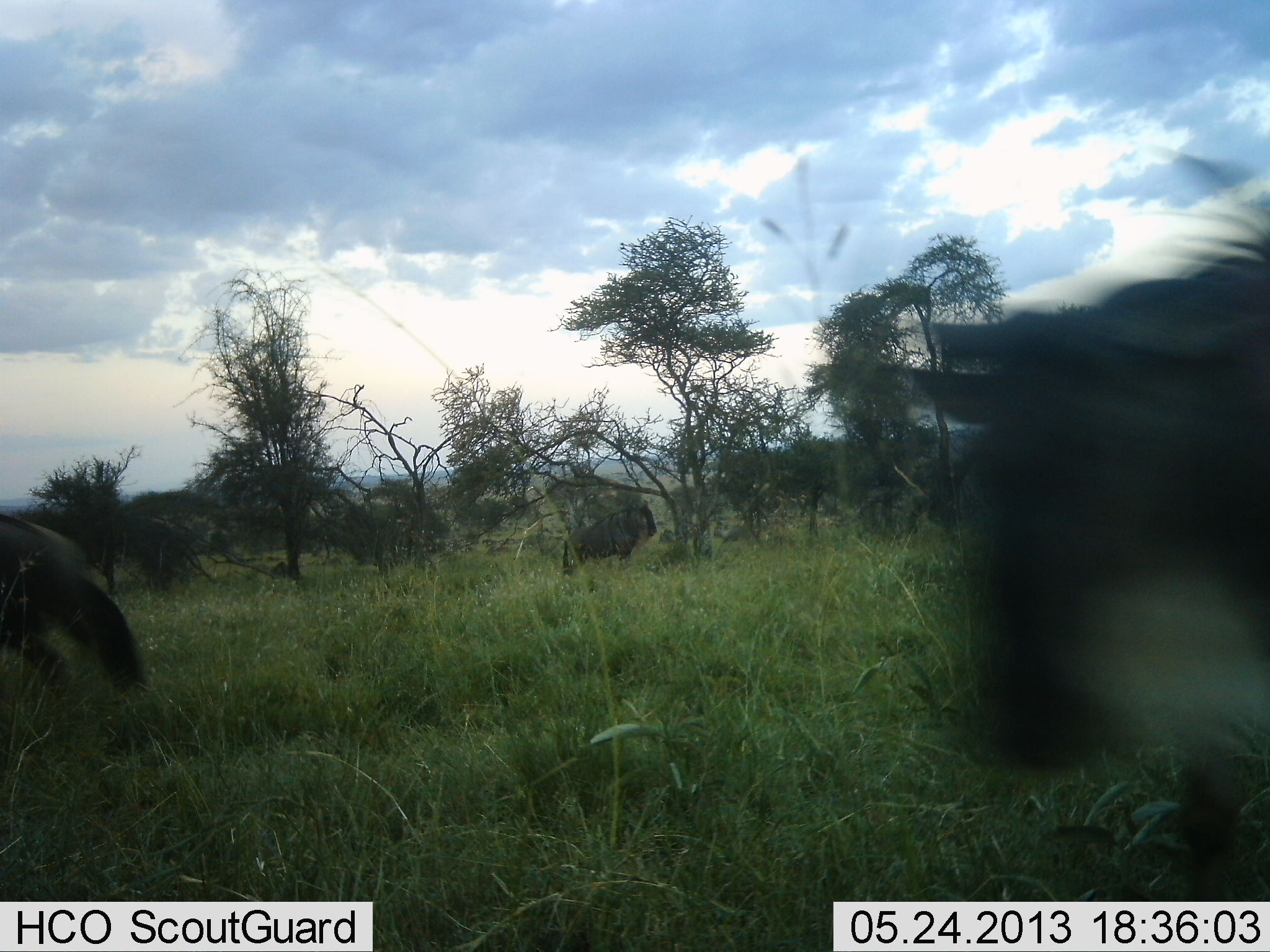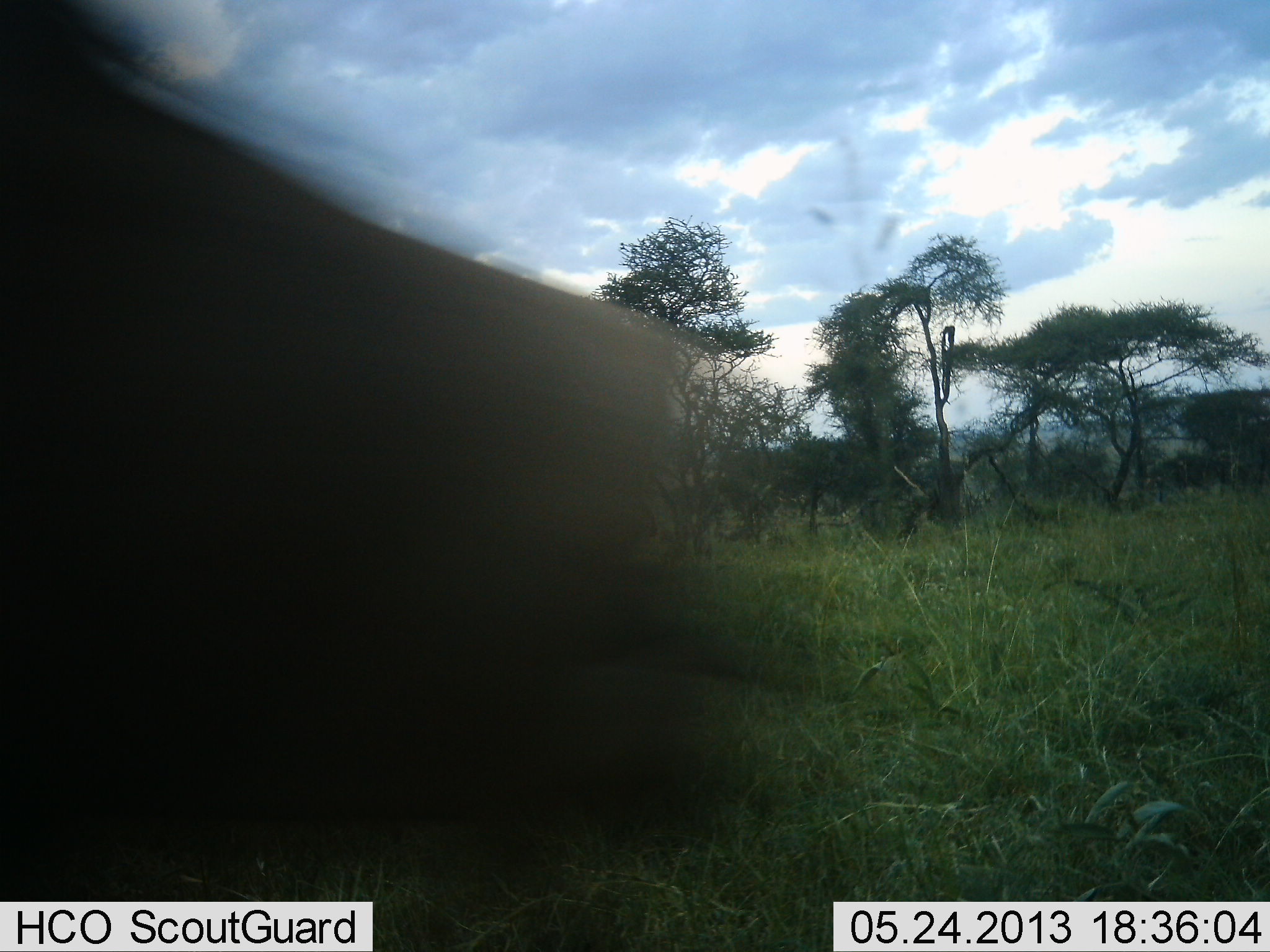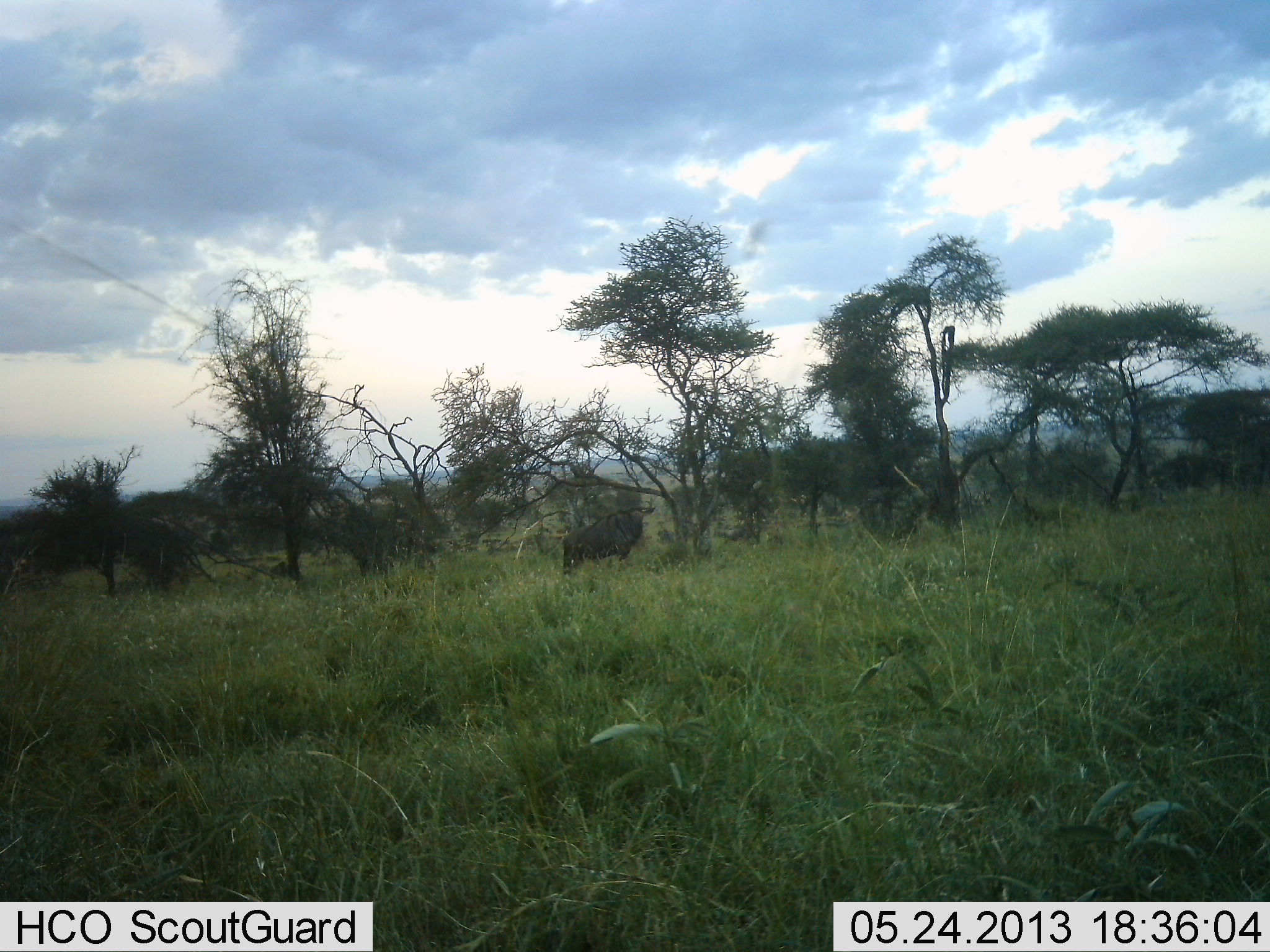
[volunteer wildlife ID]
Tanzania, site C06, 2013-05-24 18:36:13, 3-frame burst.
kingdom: Animalia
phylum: Chordata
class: Mammalia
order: Artiodactyla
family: Bovidae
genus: Connochaetes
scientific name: Connochaetes taurinus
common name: blue wildebeest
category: wildebeest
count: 3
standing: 73%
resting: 0%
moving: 82%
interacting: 0%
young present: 0%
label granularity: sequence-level